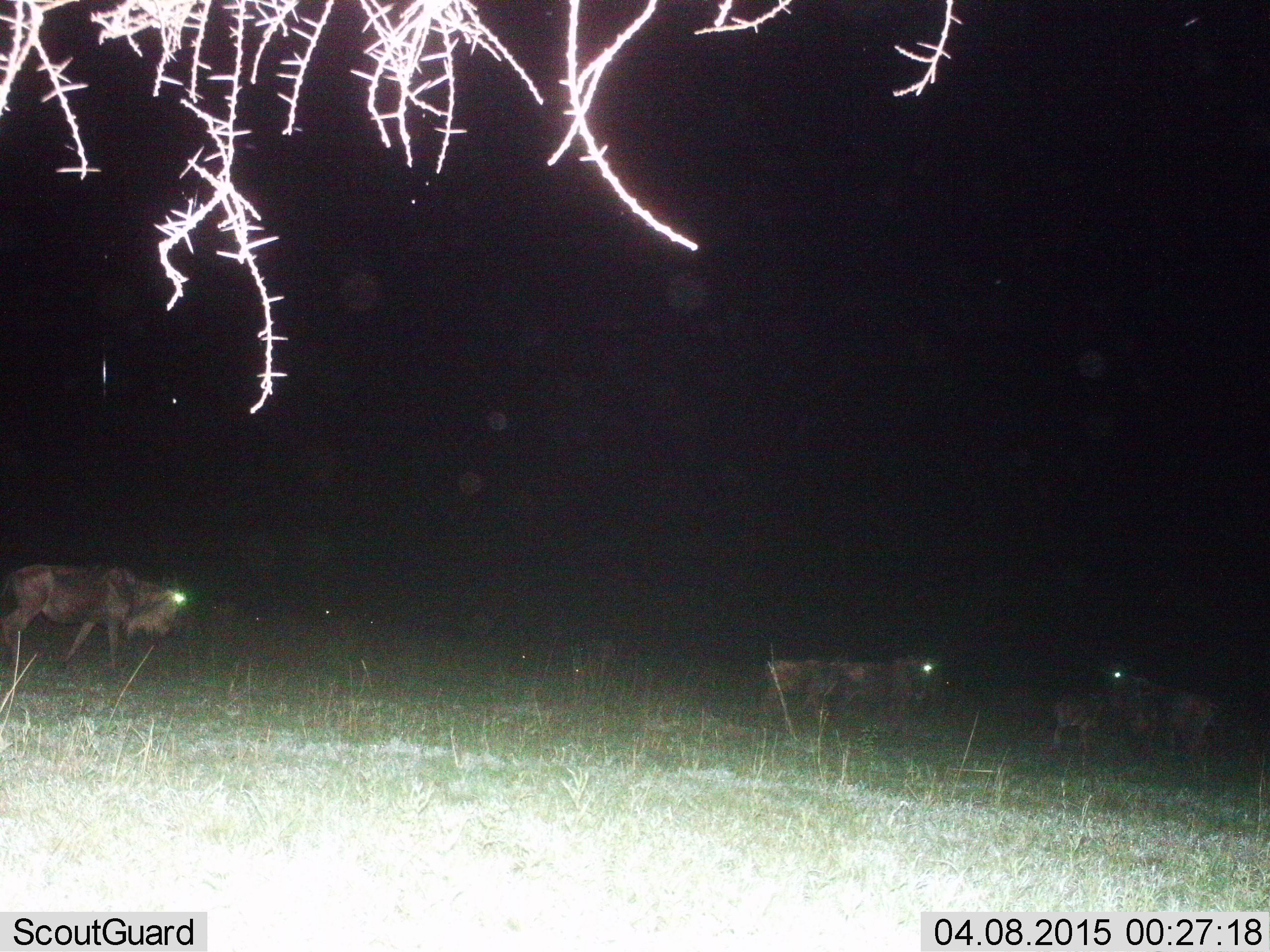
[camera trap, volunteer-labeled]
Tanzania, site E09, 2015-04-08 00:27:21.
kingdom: Animalia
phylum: Chordata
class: Mammalia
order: Artiodactyla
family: Bovidae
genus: Connochaetes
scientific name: Connochaetes taurinus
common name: blue wildebeest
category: wildebeest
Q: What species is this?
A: Wildebeest (blue wildebeest) (Connochaetes taurinus).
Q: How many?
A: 7.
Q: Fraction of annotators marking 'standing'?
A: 90%.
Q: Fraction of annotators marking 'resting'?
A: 20%.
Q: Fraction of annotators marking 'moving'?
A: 40%.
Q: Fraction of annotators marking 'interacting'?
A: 0%.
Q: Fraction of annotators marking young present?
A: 60%.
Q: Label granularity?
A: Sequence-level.